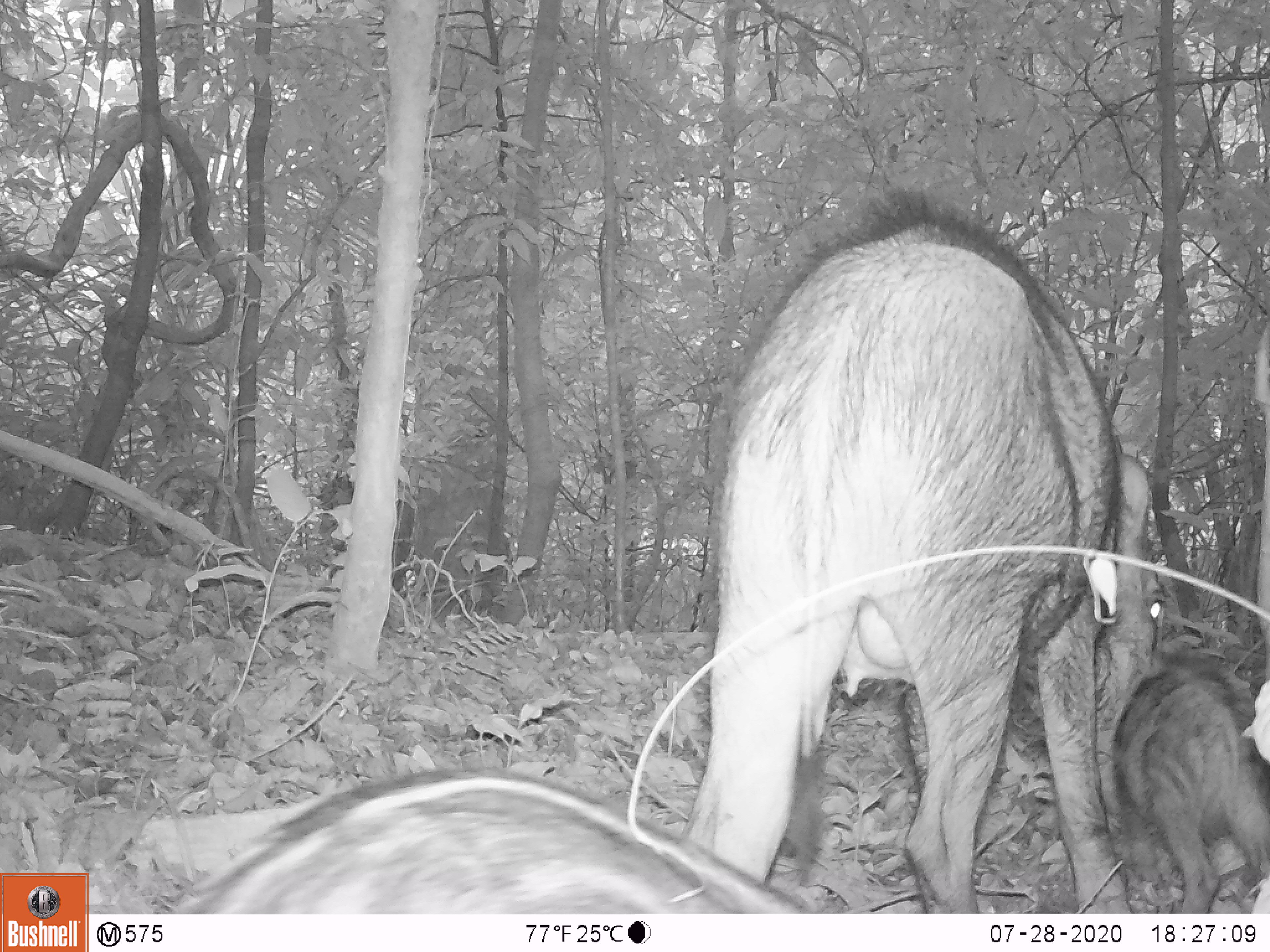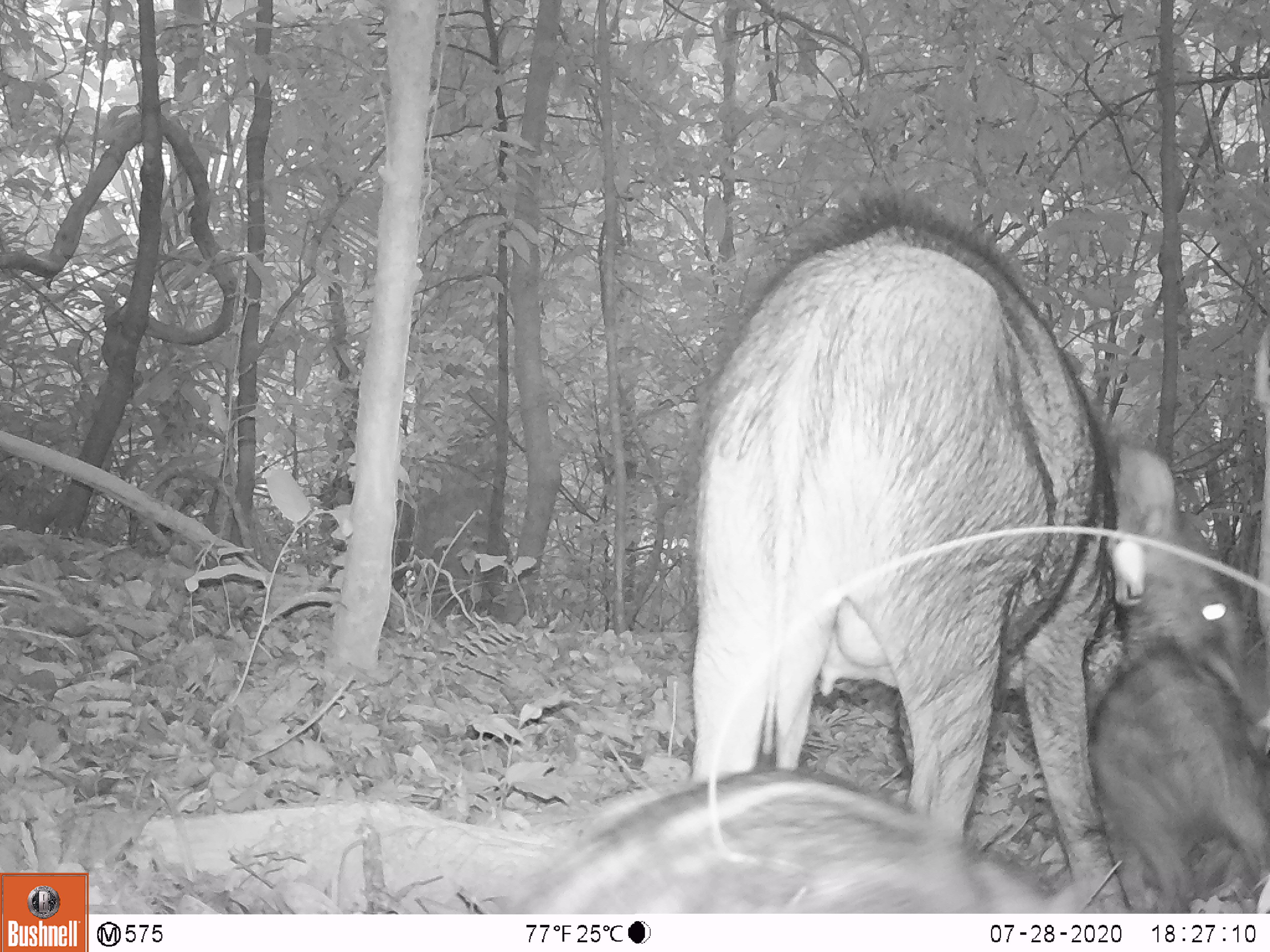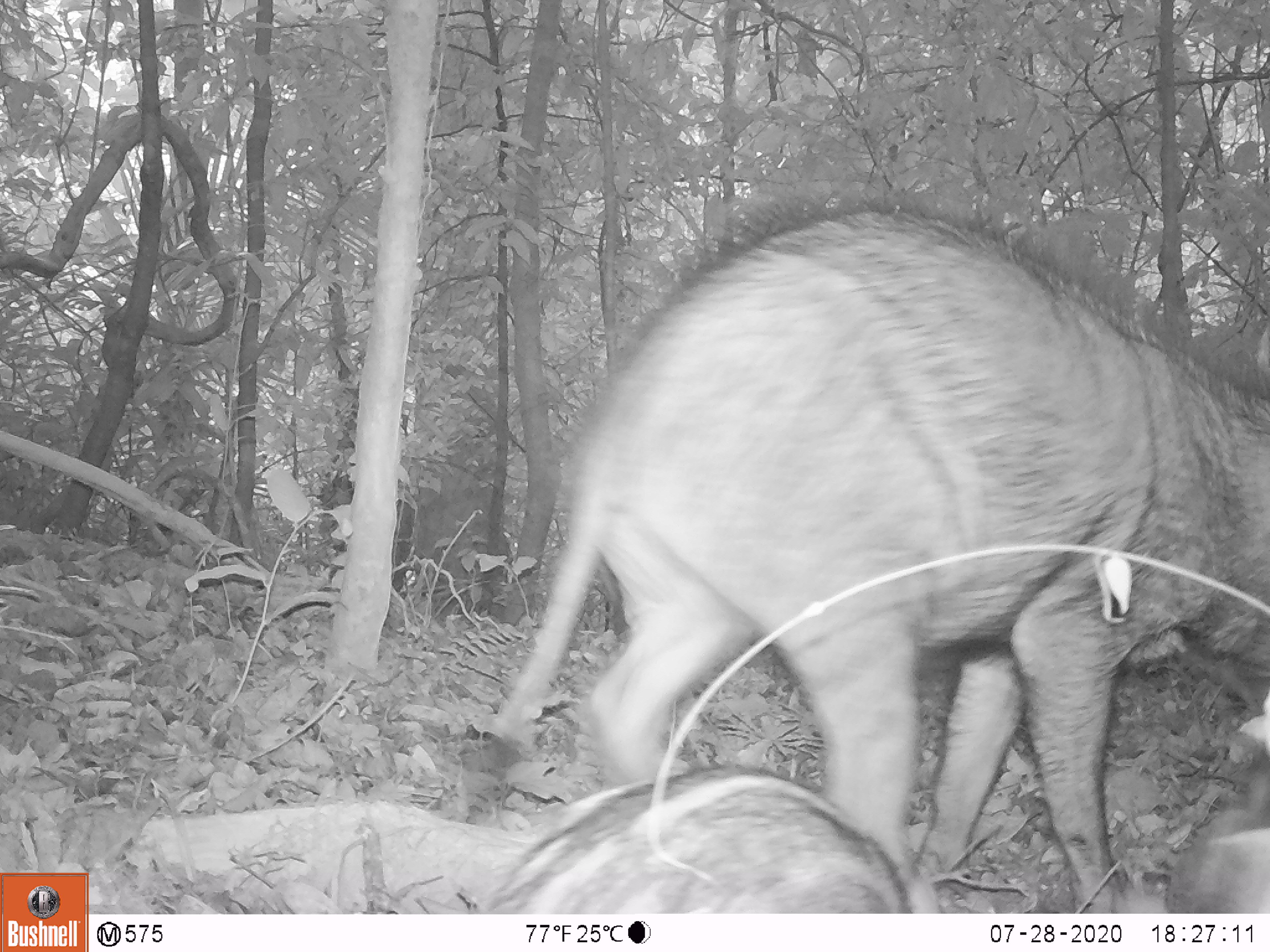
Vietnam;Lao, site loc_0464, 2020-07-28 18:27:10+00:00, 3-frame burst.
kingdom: Animalia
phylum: Chordata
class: Mammalia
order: Artiodactyla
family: Suidae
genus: Sus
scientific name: Sus scrofa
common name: eurasian wild pig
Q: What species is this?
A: Eurasian wild pig (Sus scrofa).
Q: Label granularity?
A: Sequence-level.